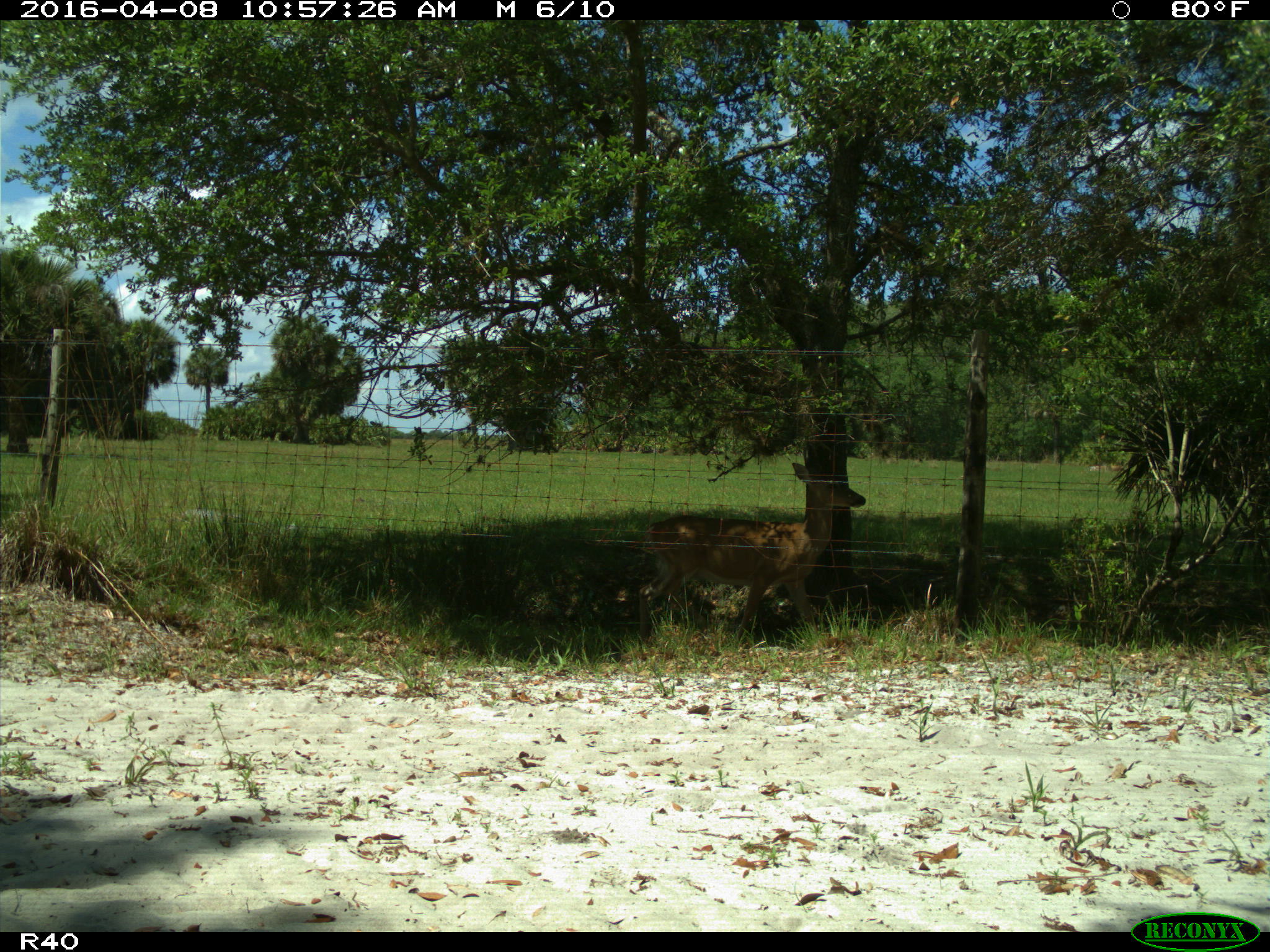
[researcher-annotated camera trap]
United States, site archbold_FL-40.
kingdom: Animalia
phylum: Chordata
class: Mammalia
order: Artiodactyla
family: Cervidae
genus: Odocoileus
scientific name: Odocoileus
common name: deer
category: unidentified deer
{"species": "unidentified deer (deer) (Odocoileus)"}